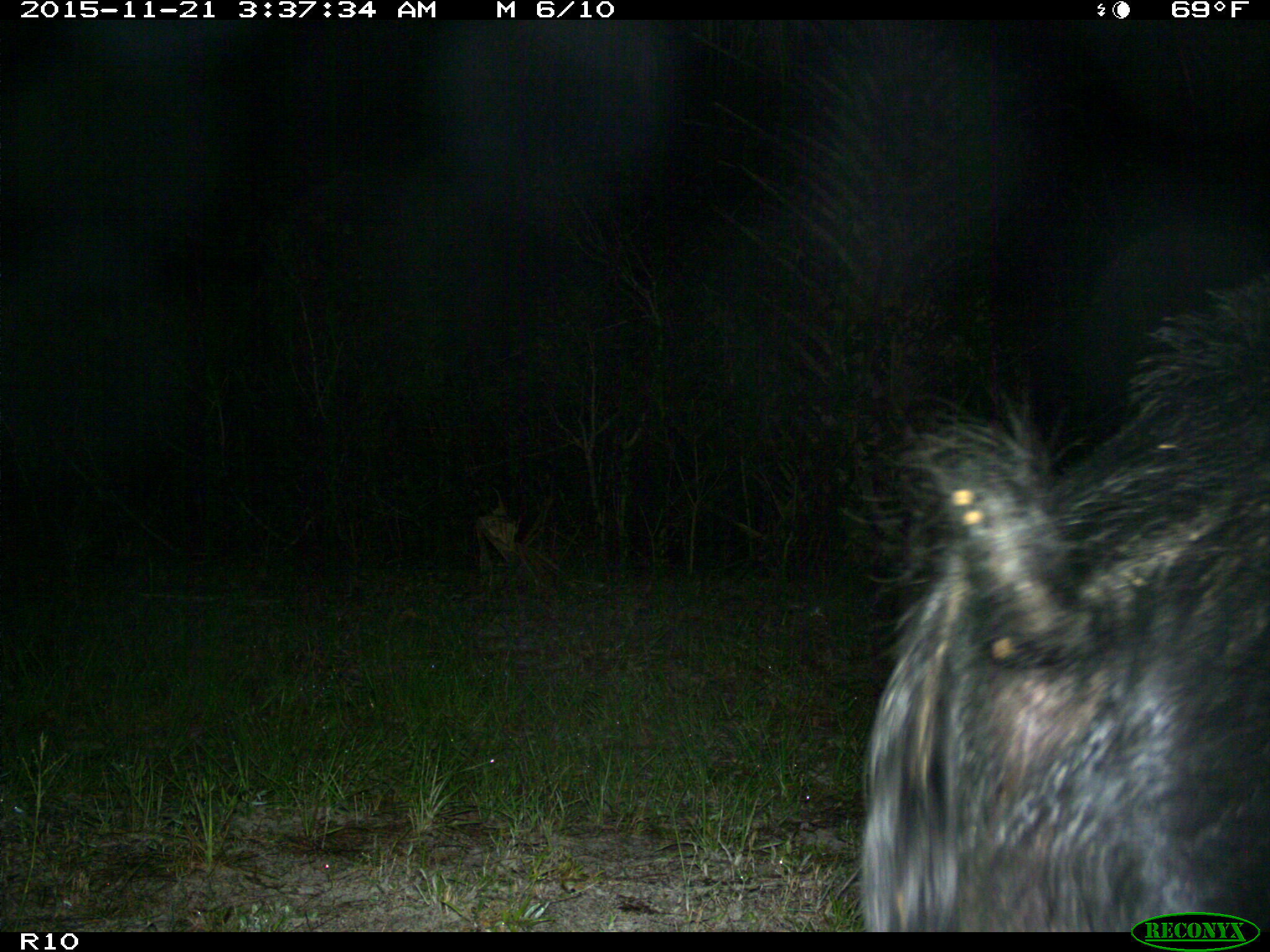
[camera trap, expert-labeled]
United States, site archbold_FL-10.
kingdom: Animalia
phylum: Chordata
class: Mammalia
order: Artiodactyla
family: Suidae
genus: Sus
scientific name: Sus scrofa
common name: wild boar